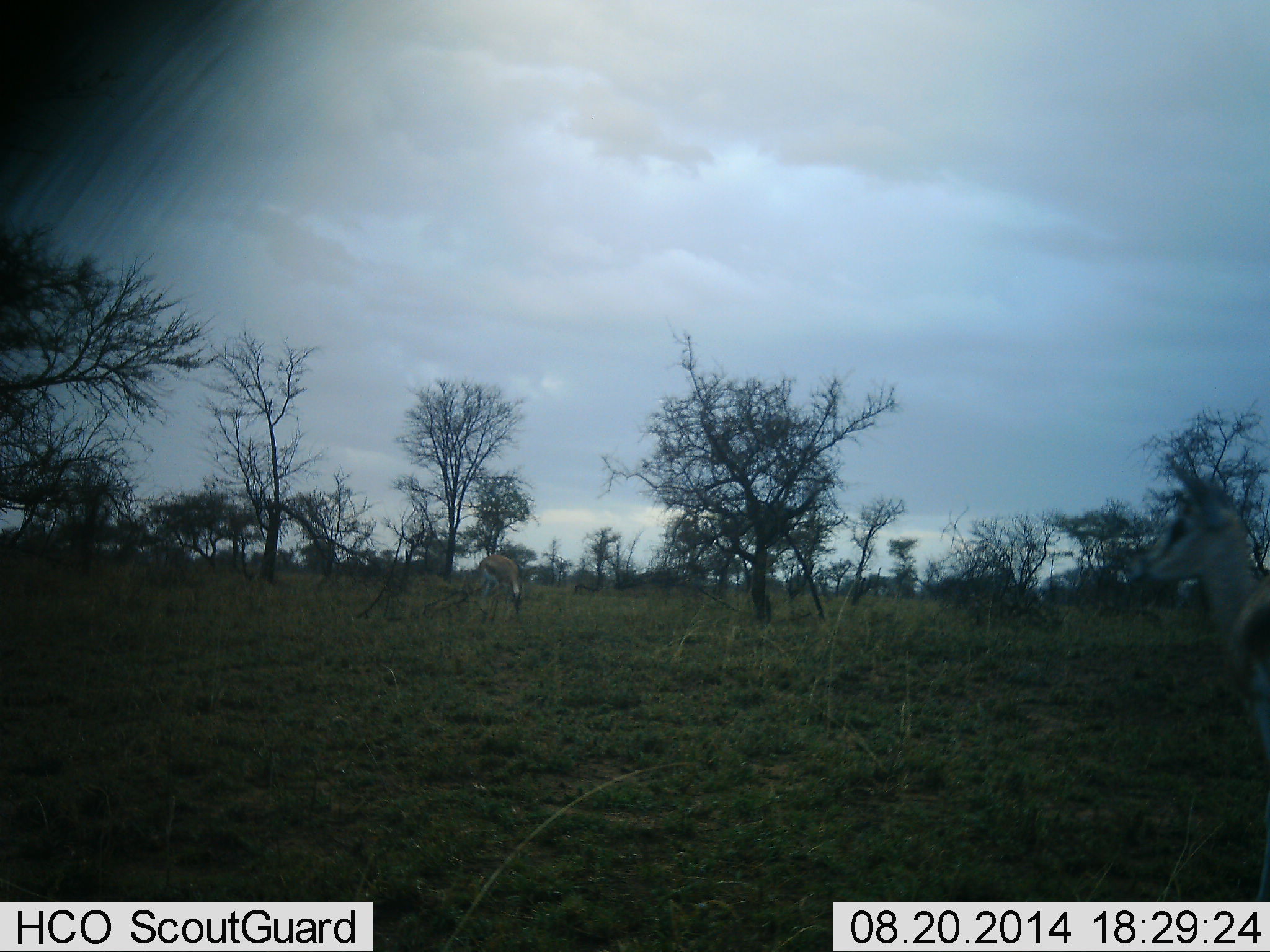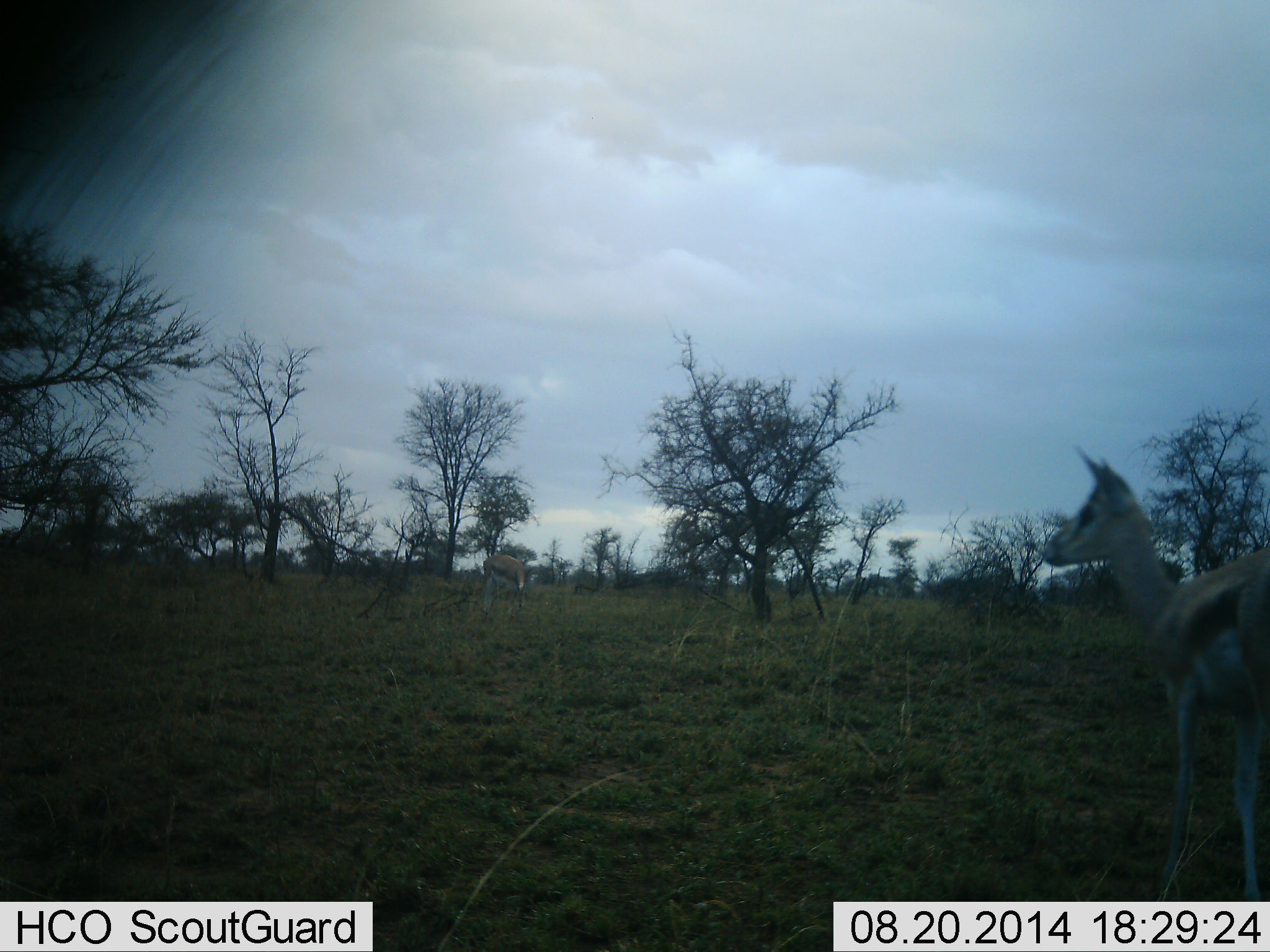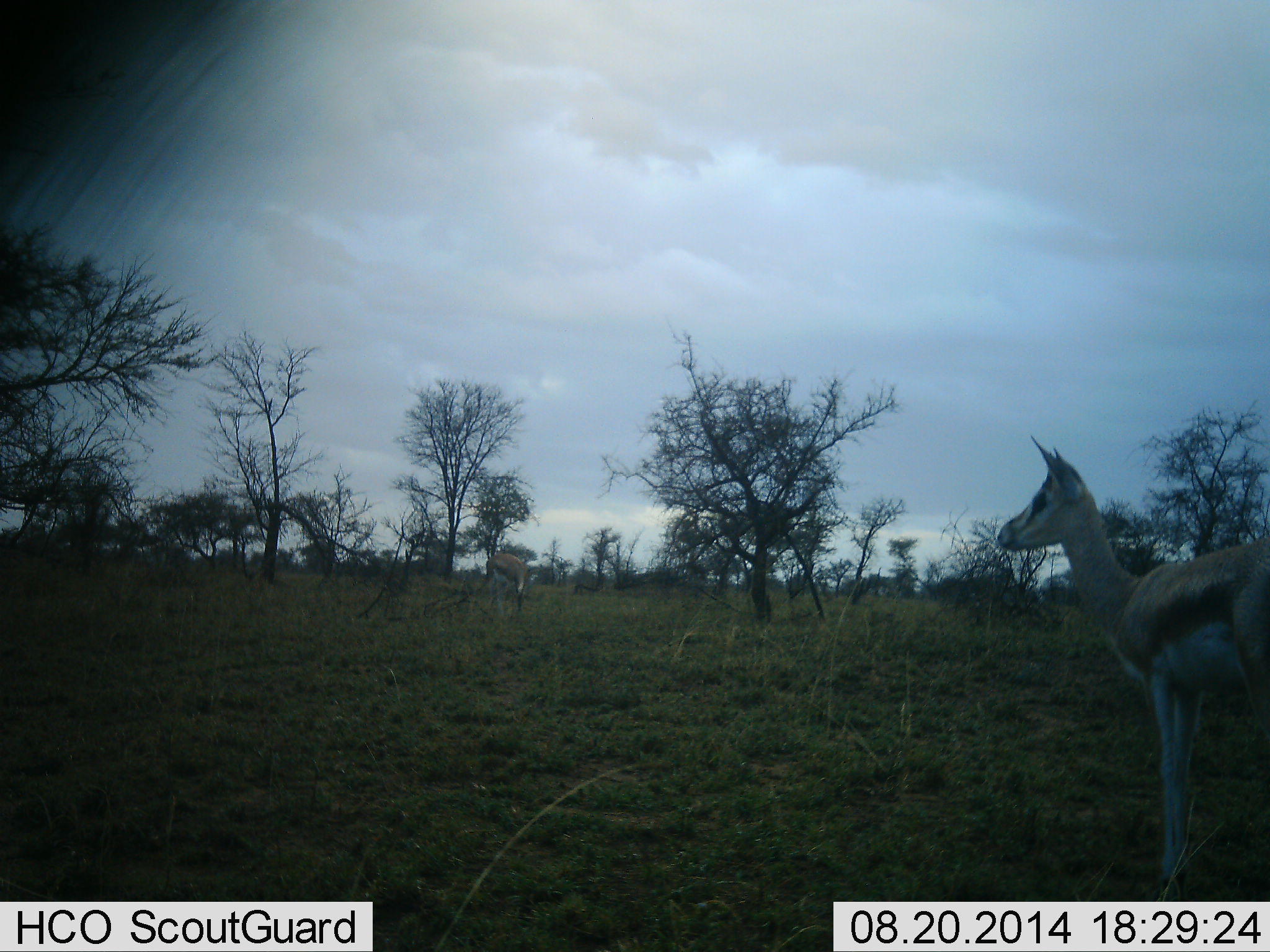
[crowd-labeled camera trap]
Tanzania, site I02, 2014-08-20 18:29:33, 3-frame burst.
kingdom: Animalia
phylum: Chordata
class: Mammalia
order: Artiodactyla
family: Bovidae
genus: Eudorcas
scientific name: Eudorcas thomsonii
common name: thomson's gazelle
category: gazellethomsons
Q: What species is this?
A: Gazellethomsons (thomson's gazelle) (Eudorcas thomsonii).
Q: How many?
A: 2.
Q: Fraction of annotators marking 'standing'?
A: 60%.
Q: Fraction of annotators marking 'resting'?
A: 0%.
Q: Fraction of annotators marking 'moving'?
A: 60%.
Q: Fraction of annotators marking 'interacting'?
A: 0%.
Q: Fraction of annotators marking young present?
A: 0%.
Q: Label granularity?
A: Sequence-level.